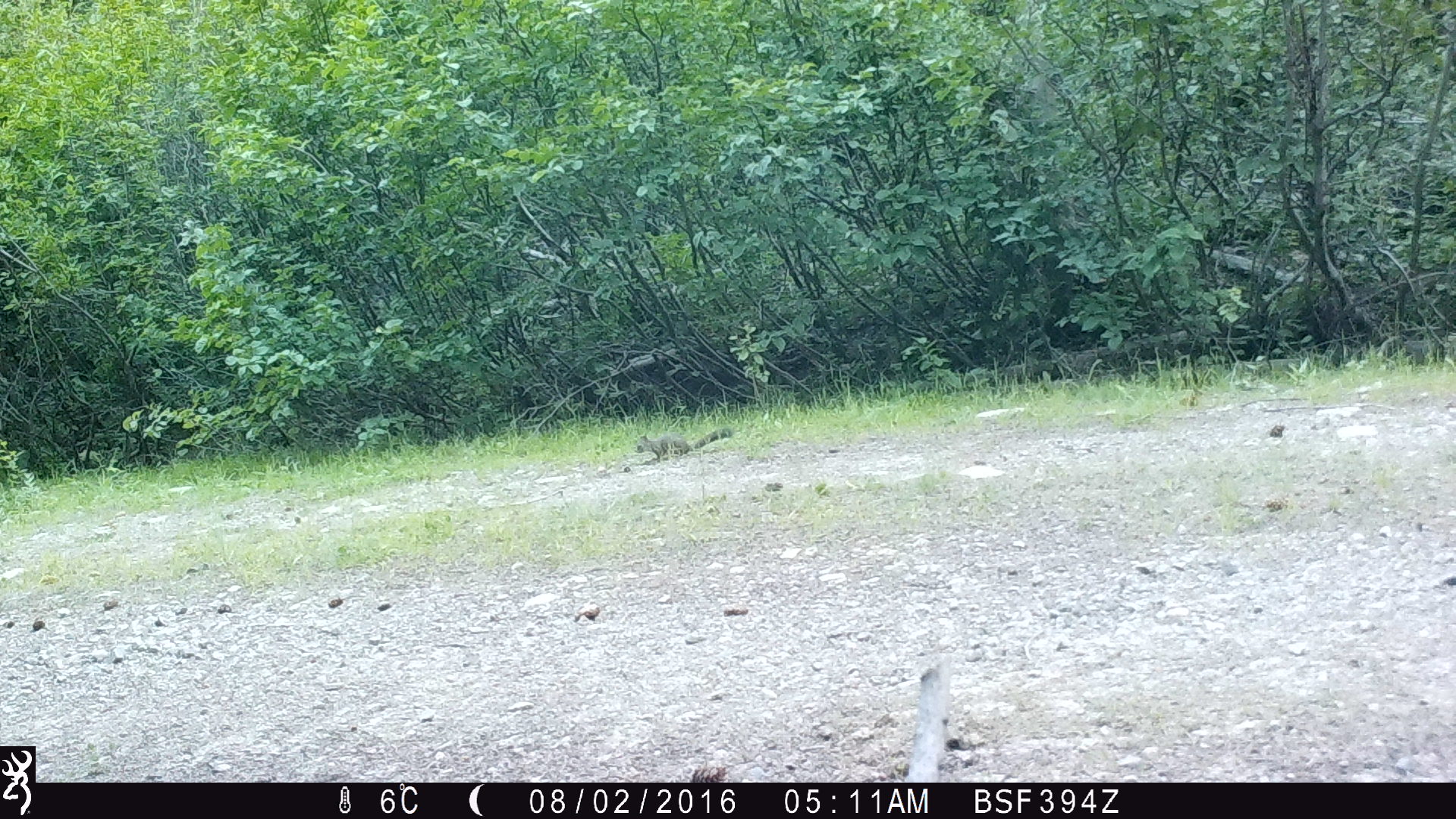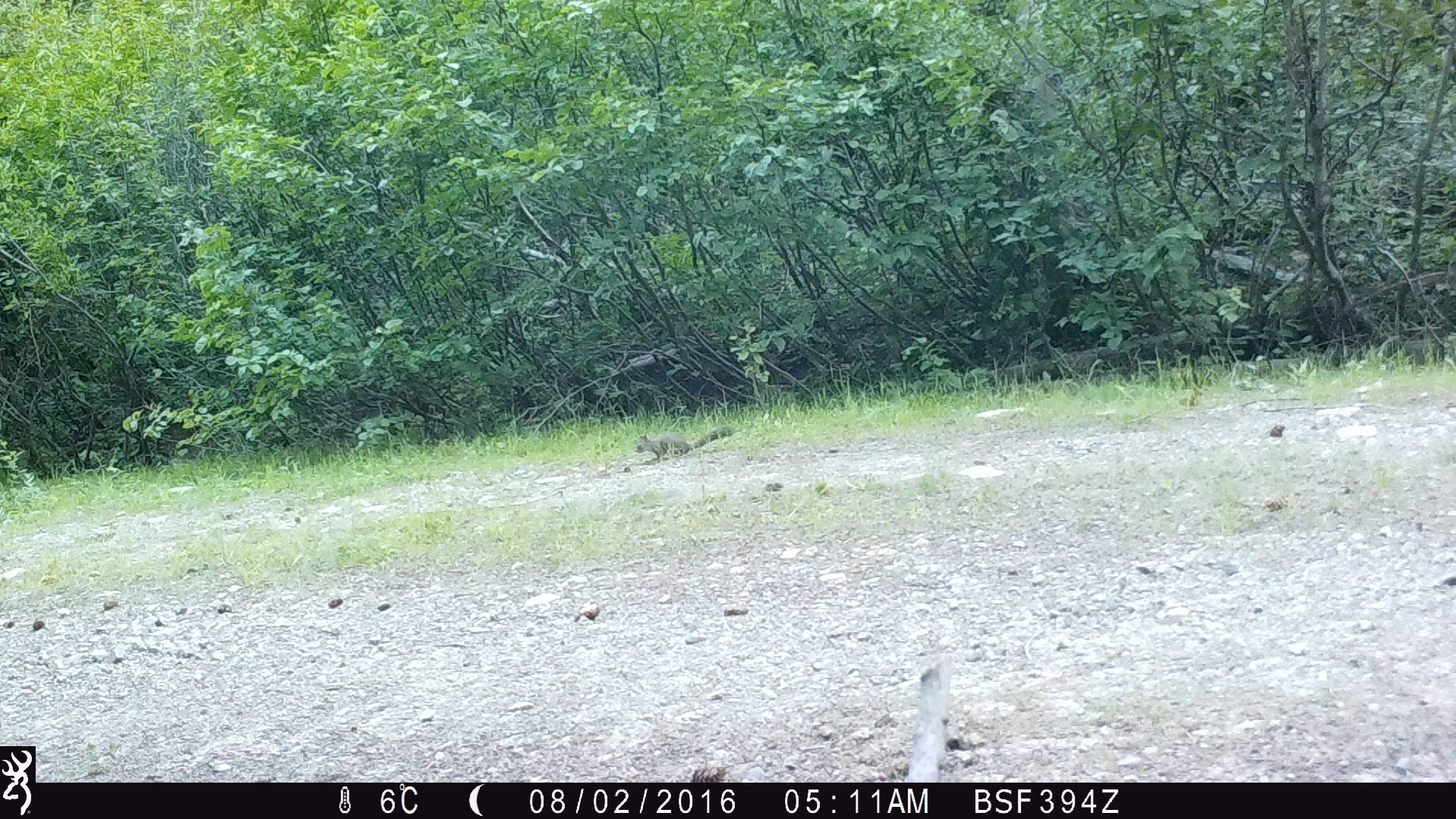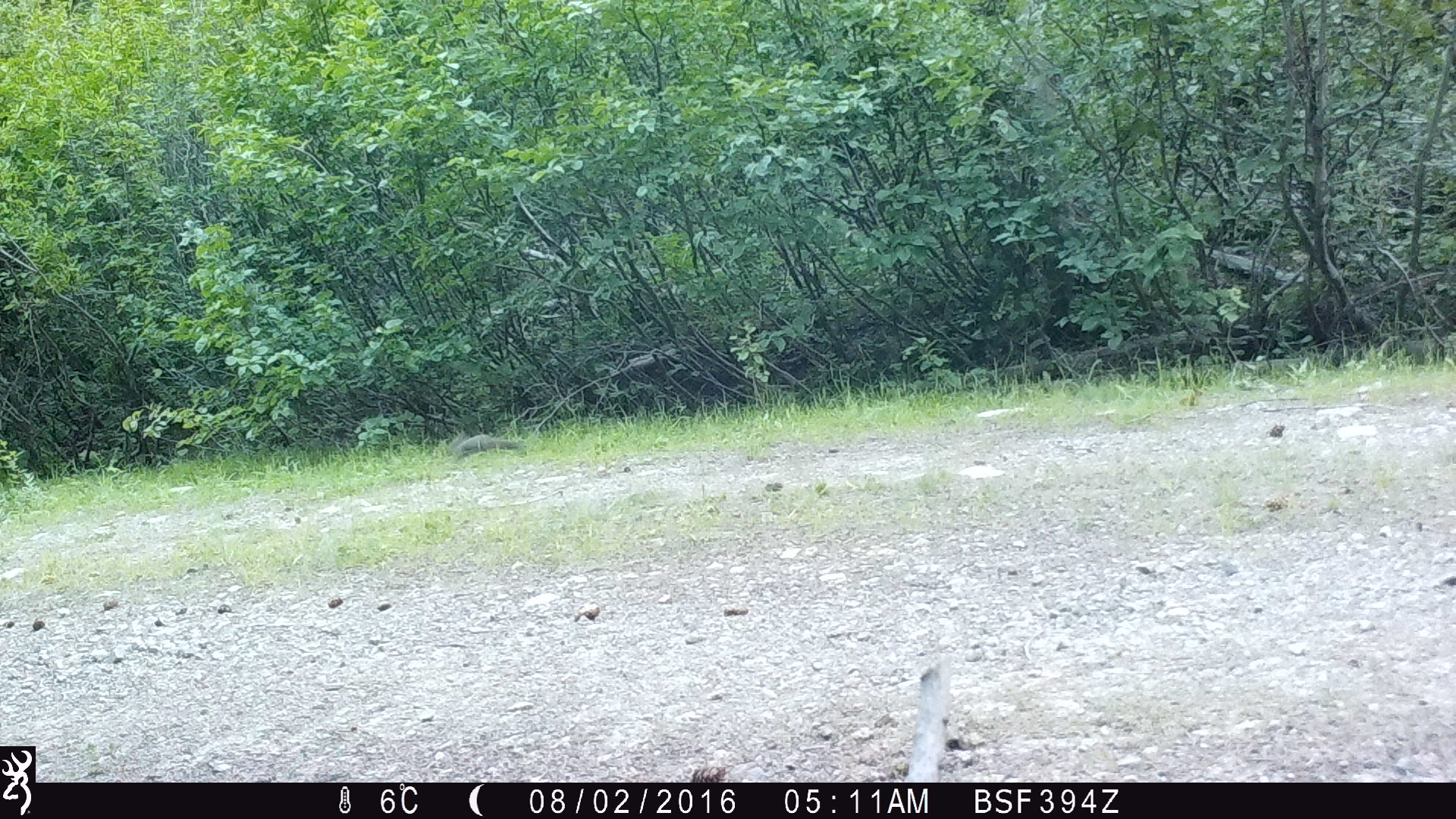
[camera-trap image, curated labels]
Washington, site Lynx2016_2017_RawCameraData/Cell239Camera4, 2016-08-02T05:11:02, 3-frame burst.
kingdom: Animalia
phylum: Chordata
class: Mammalia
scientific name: Mammalia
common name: small mammal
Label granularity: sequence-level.